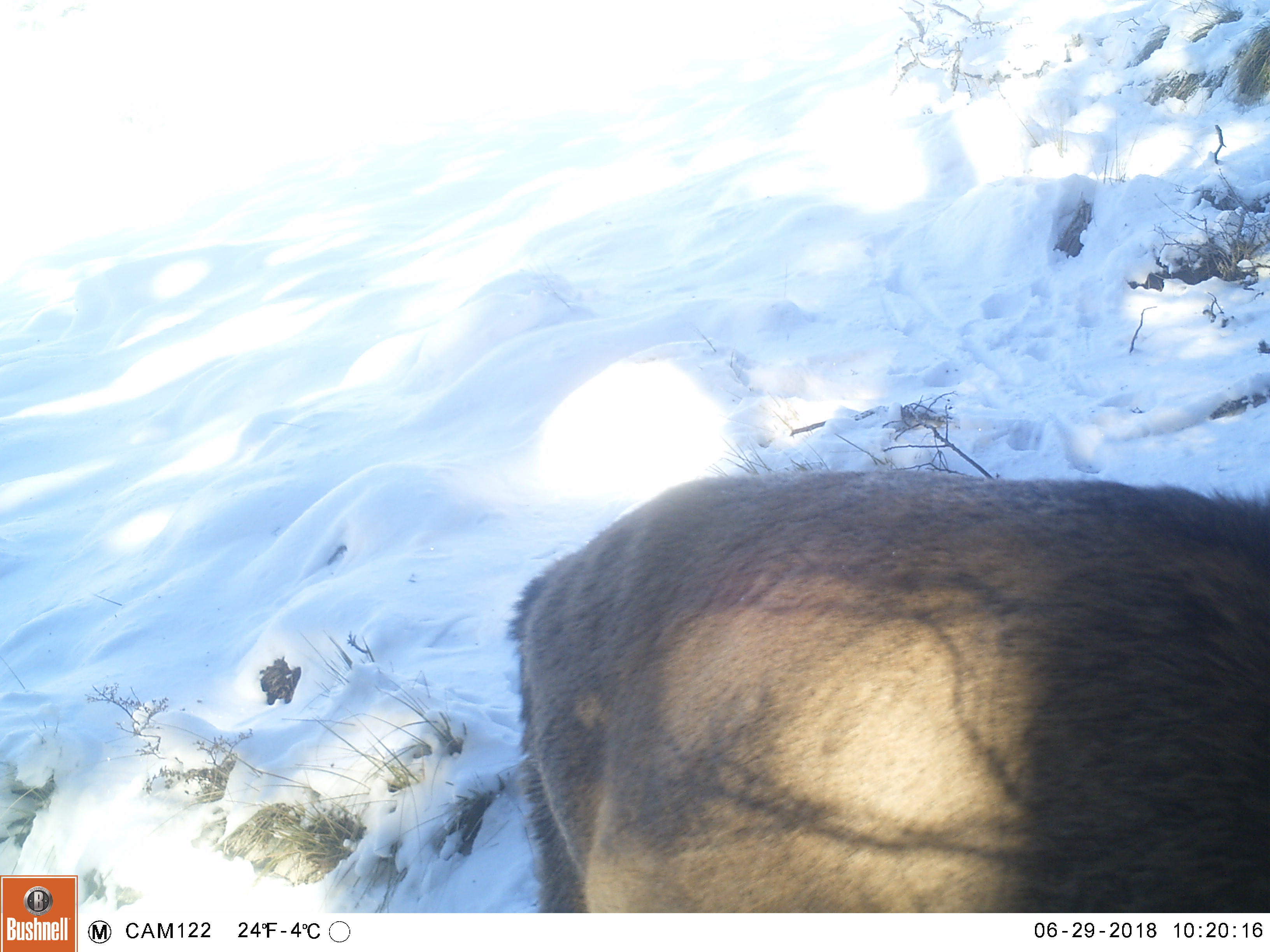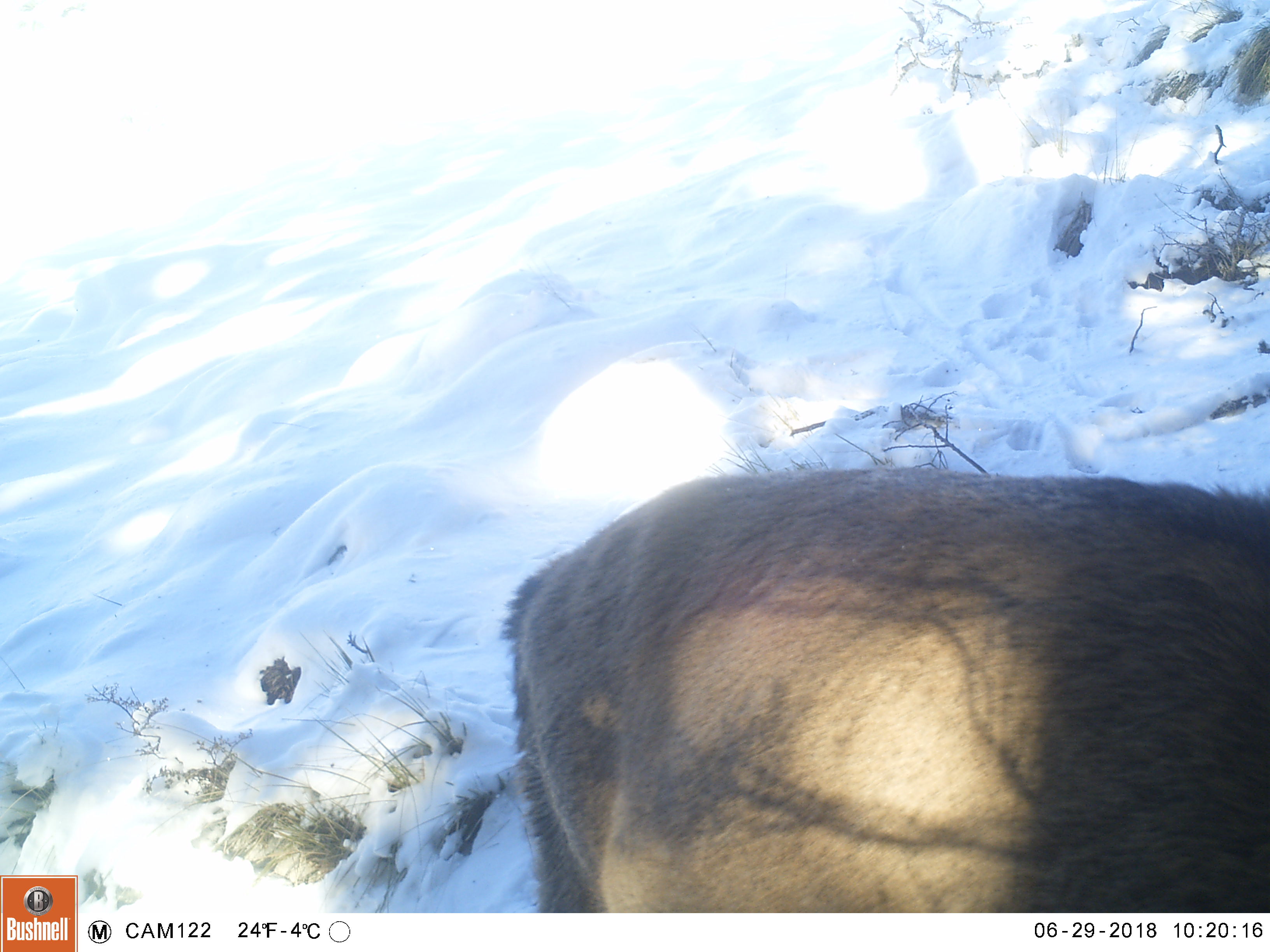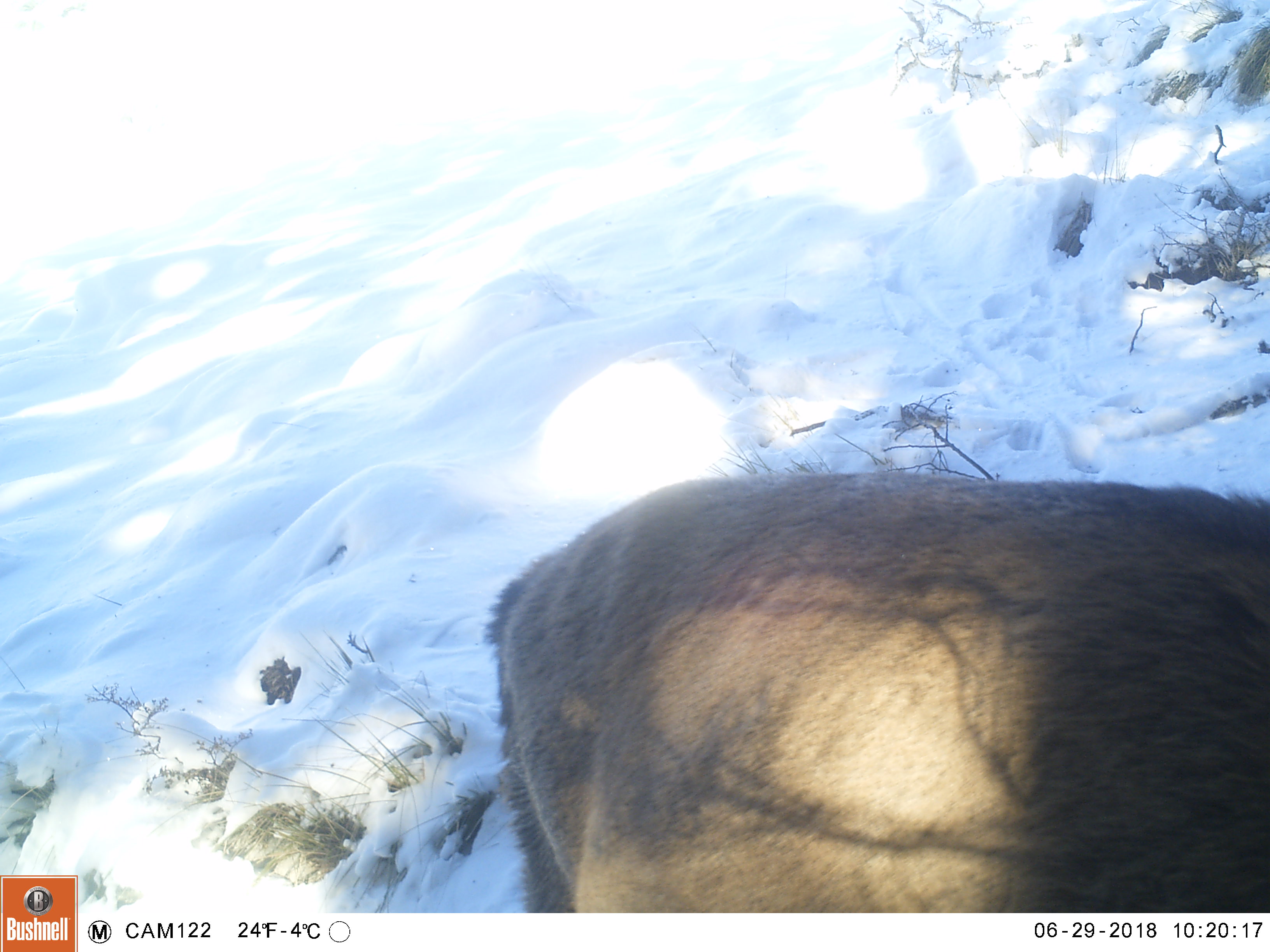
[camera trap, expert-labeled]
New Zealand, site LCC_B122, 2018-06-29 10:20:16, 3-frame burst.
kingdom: Animalia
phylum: Chordata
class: Mammalia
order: Artiodactyla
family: Cervidae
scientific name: Cervidae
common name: deer